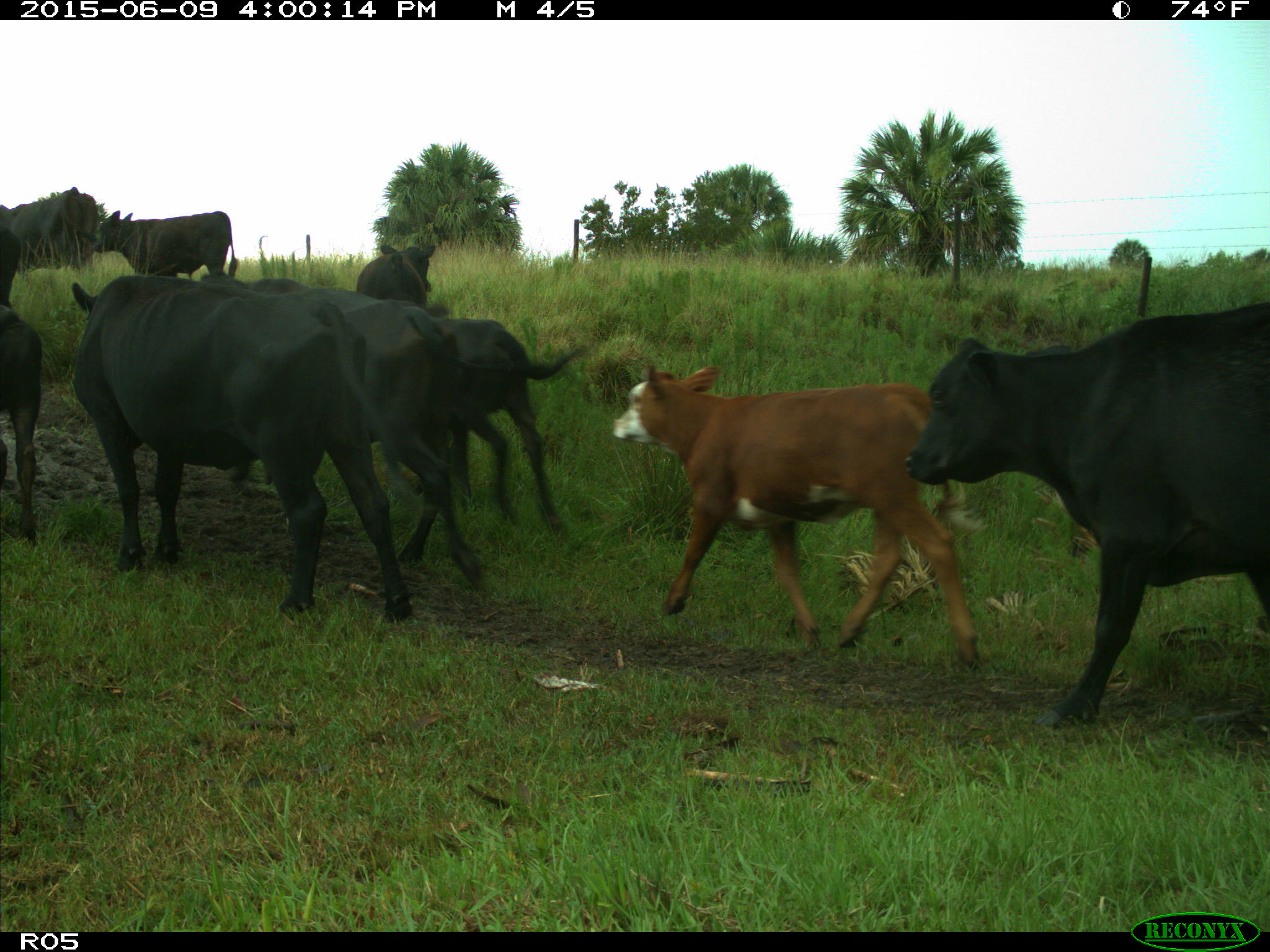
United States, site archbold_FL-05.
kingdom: Animalia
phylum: Chordata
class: Mammalia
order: Artiodactyla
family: Bovidae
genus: Bos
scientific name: Bos taurus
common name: domestic cow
Bos taurus (domestic cow).